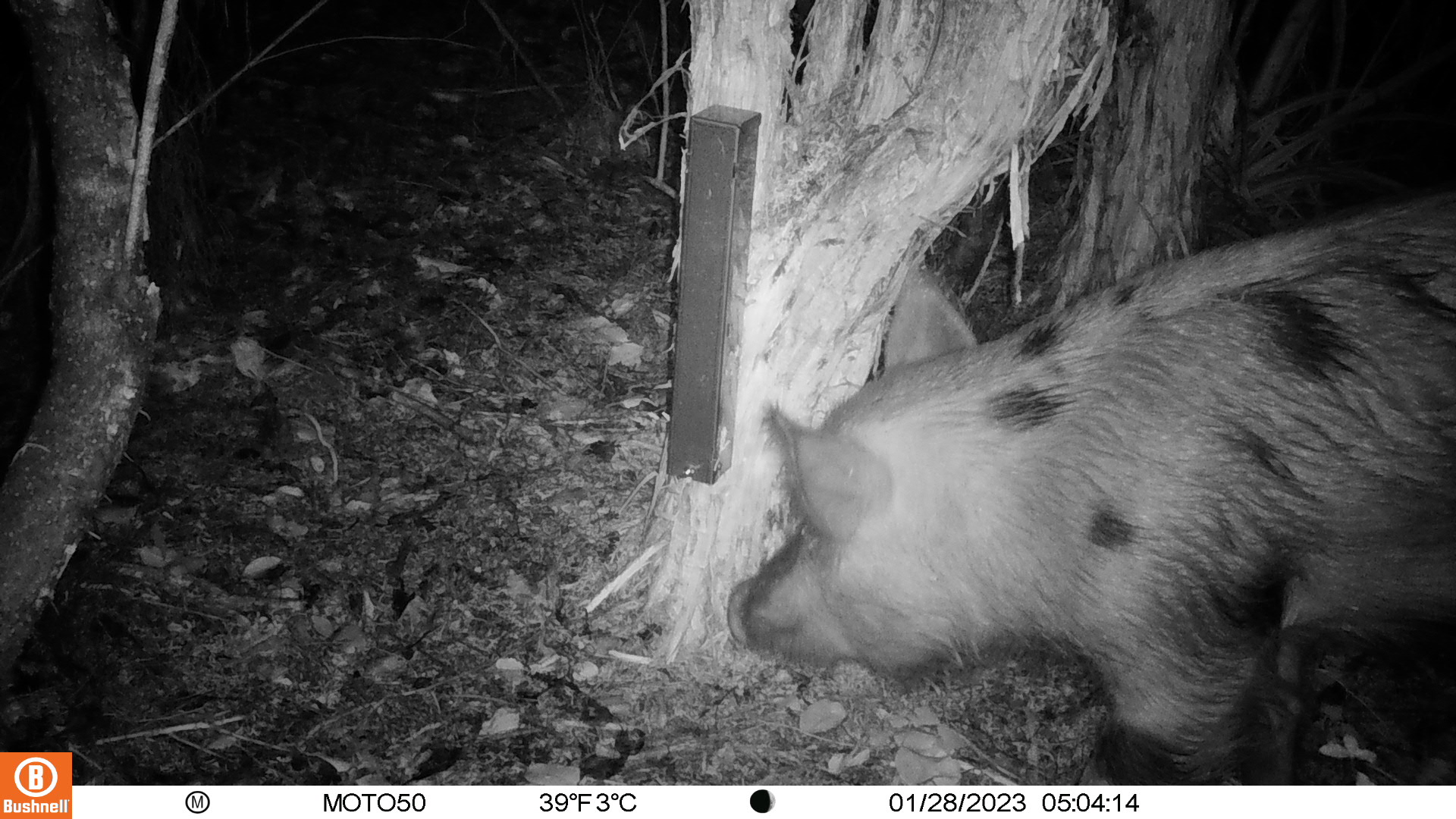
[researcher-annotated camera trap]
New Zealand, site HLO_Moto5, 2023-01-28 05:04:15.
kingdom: Animalia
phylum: Chordata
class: Mammalia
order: Artiodactyla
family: Suidae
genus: Sus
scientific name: Sus scrofa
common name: pig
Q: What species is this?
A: Pig (Sus scrofa).